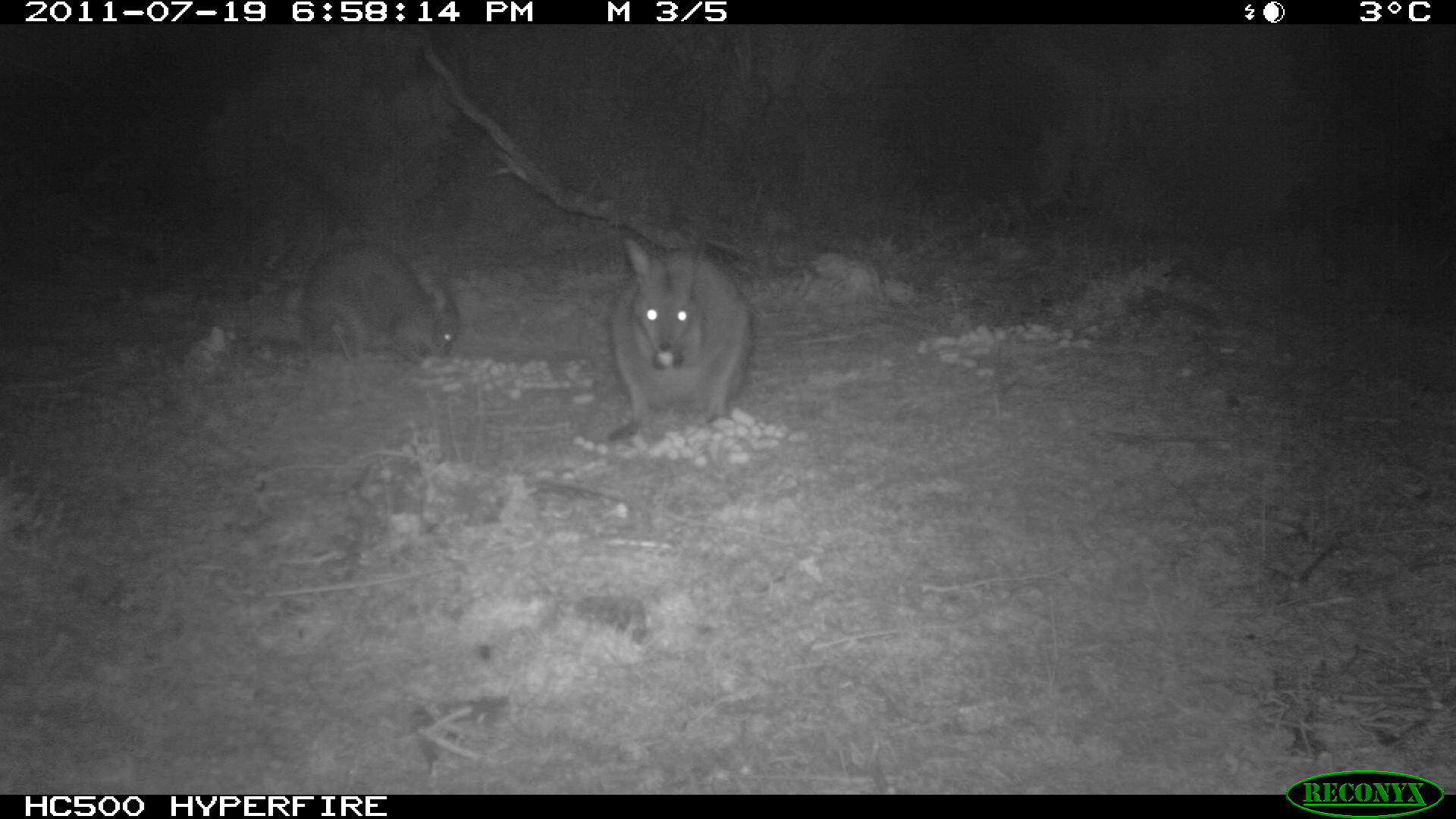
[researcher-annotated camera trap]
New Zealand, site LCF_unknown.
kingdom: Animalia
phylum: Chordata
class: Mammalia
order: Diprotodontia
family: Macropodidae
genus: Notamacropus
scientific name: Notamacropus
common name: wallaby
Wallaby (Notamacropus).